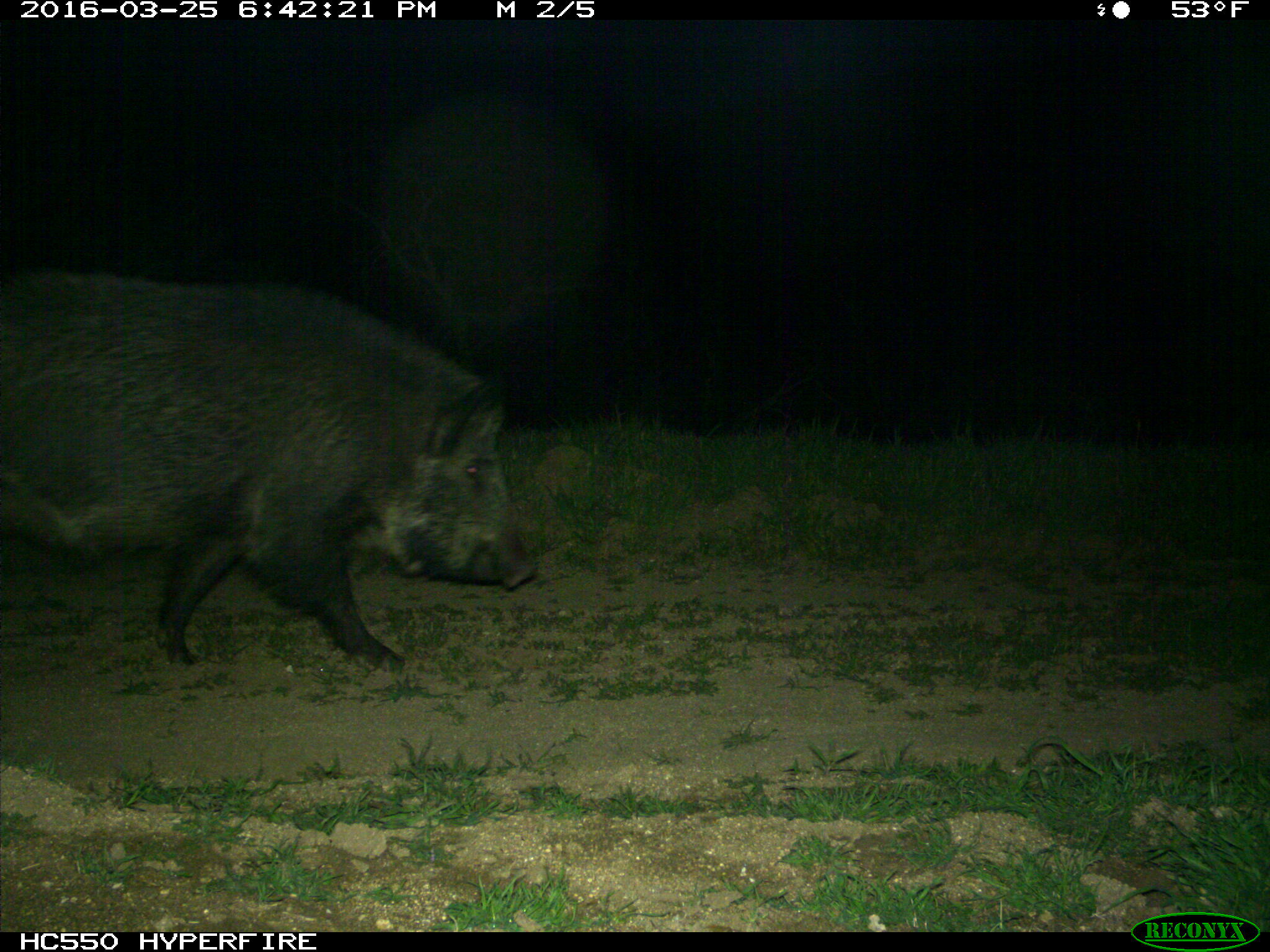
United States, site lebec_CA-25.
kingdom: Animalia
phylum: Chordata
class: Mammalia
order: Artiodactyla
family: Suidae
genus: Sus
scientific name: Sus scrofa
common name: wild boar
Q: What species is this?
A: Sus scrofa (wild boar).